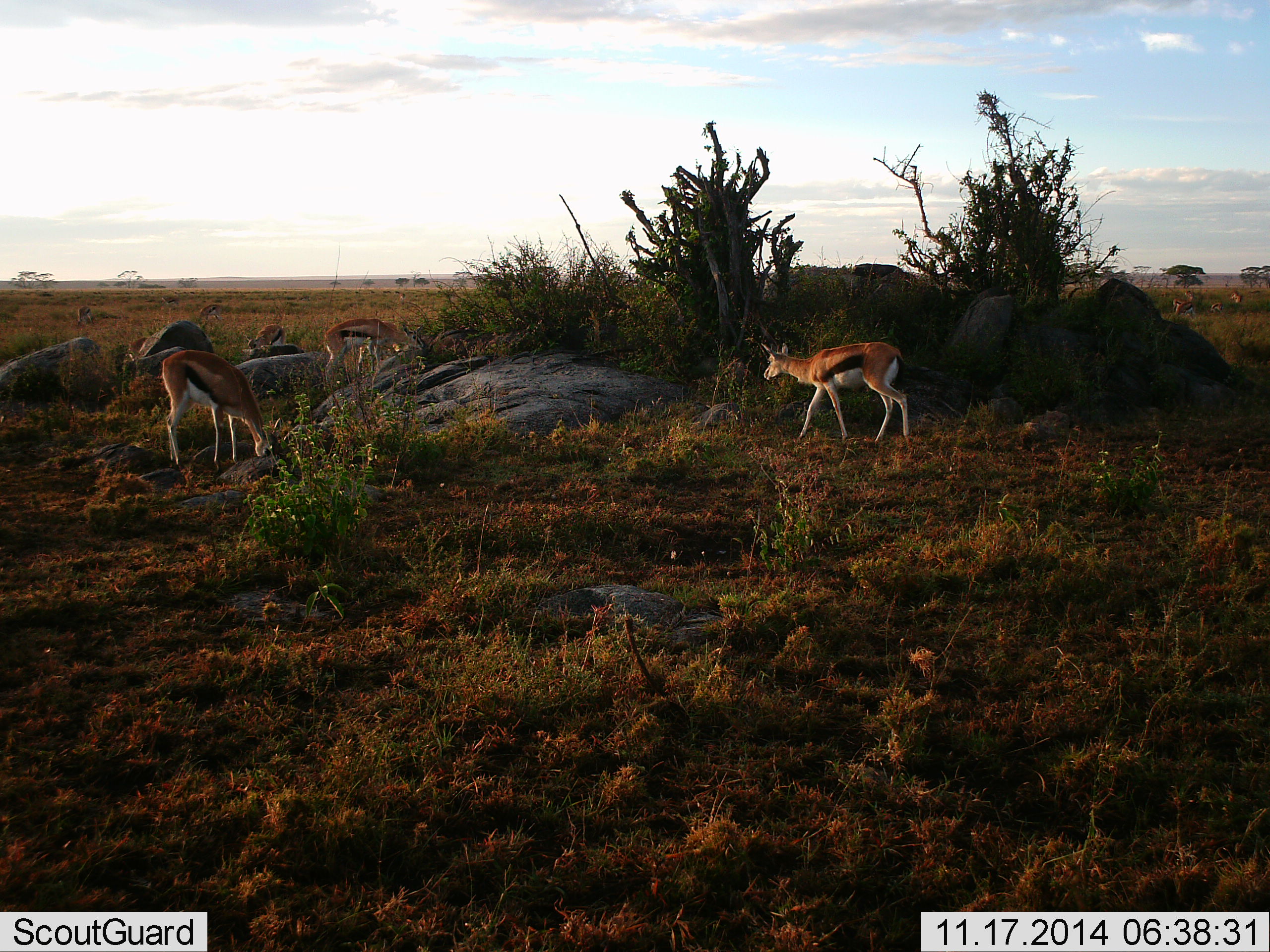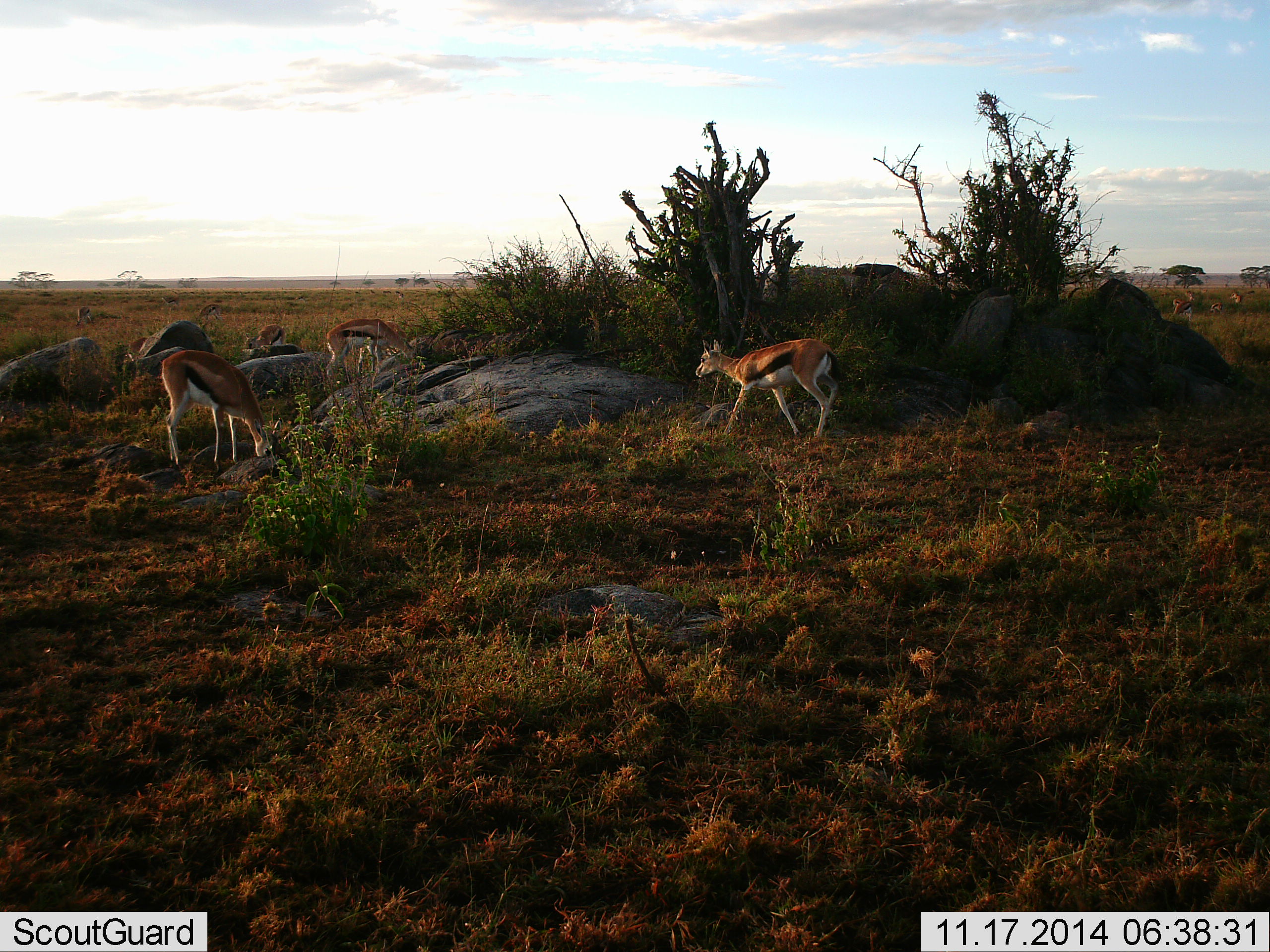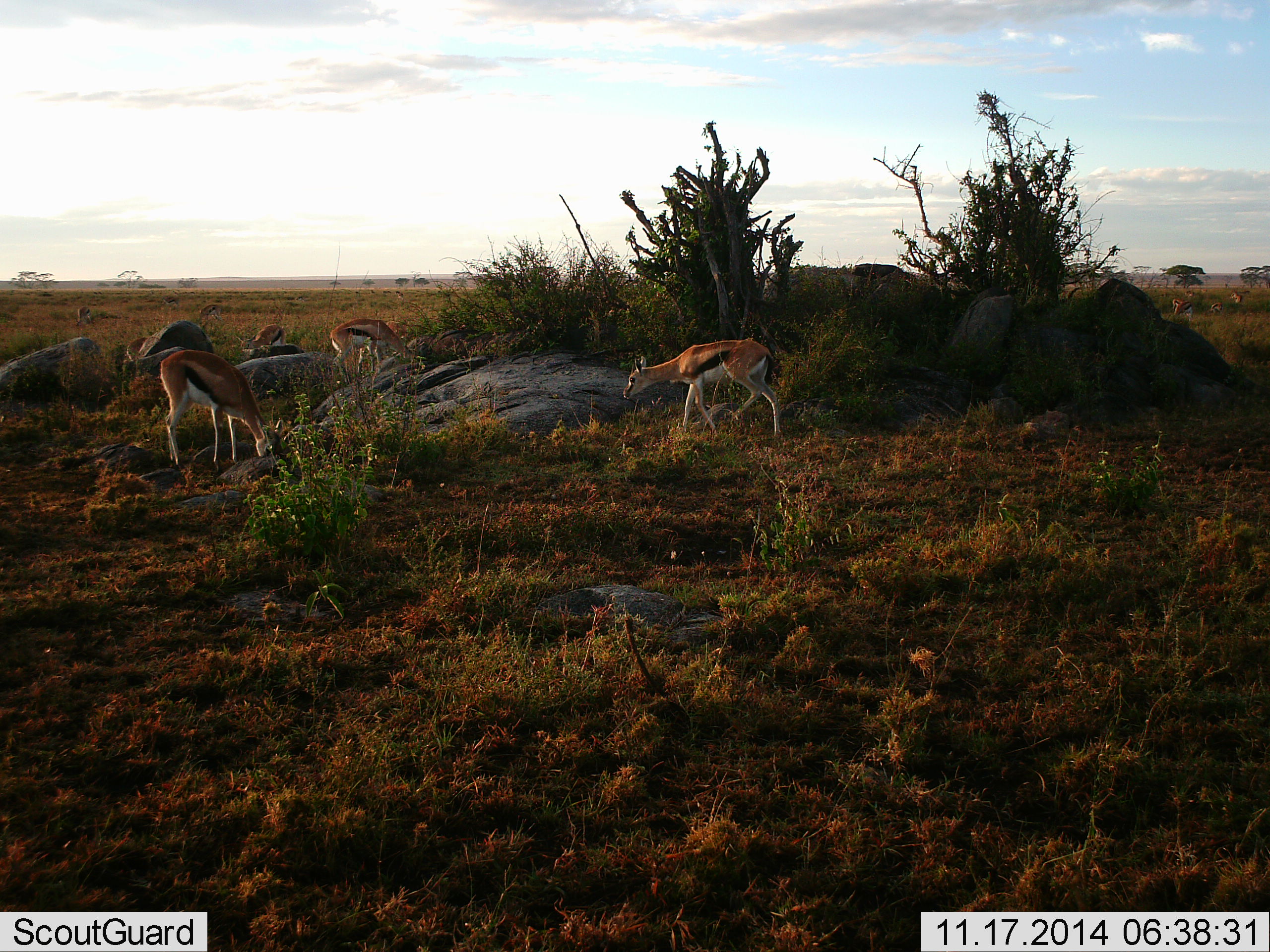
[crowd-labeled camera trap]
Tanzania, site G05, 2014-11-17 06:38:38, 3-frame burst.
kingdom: Animalia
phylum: Chordata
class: Mammalia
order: Artiodactyla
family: Bovidae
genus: Eudorcas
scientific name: Eudorcas thomsonii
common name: thomson's gazelle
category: gazellethomsons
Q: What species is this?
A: Gazellethomsons (thomson's gazelle) (Eudorcas thomsonii).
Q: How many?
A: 4.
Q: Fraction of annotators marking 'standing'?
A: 50%.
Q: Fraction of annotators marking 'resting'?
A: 0%.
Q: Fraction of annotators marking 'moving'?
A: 80%.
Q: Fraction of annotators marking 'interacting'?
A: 0%.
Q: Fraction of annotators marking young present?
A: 0%.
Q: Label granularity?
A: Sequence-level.